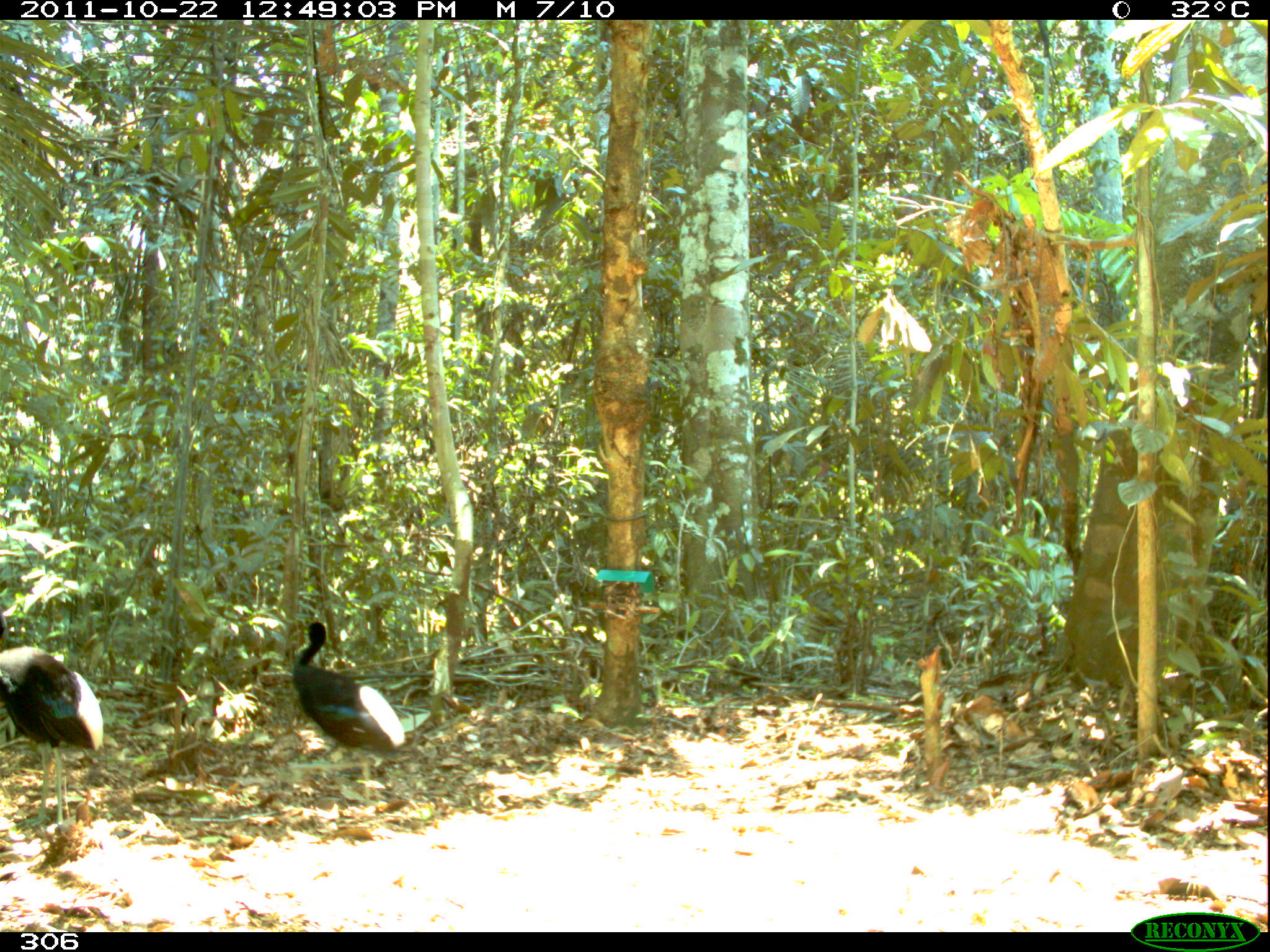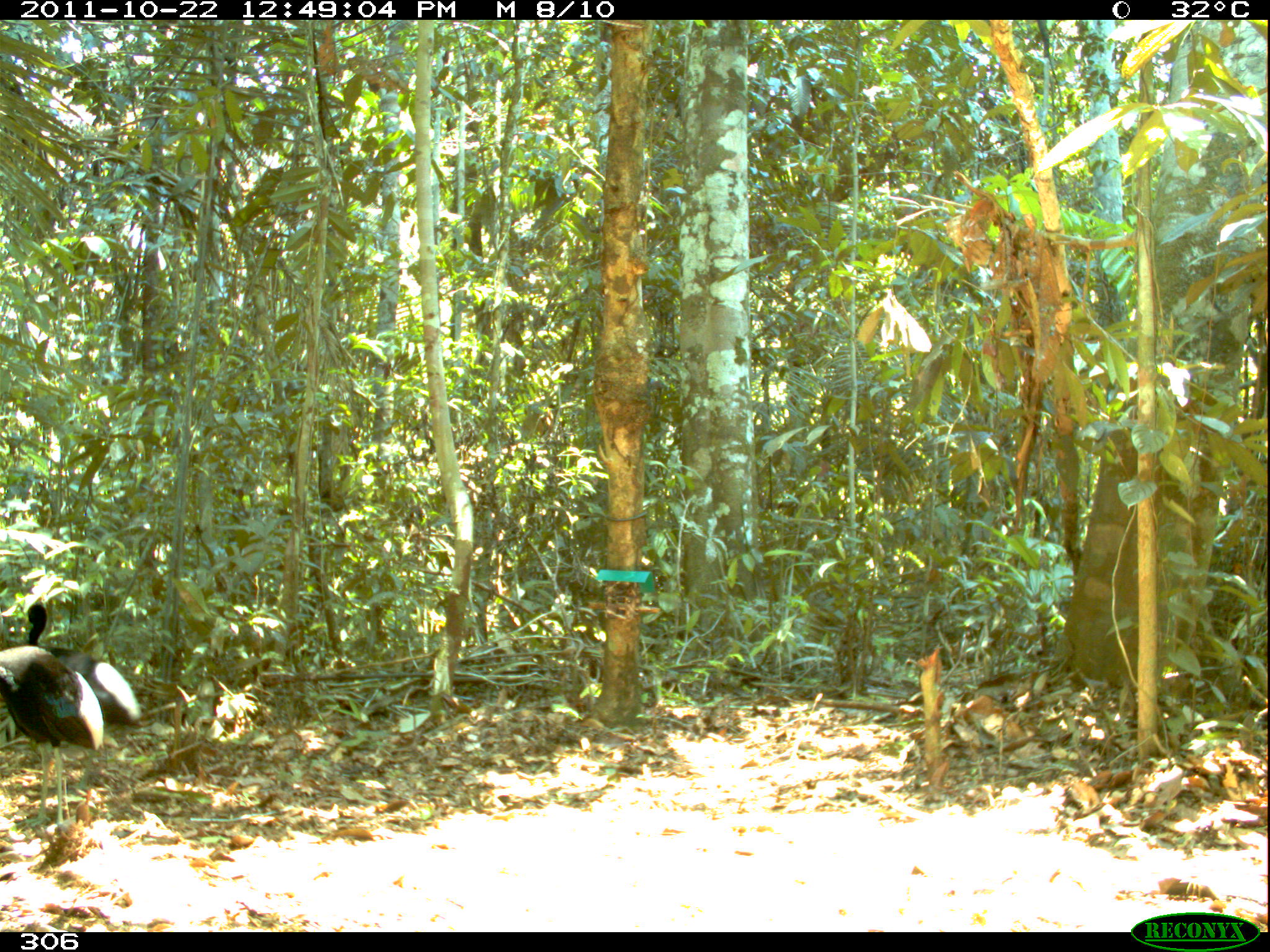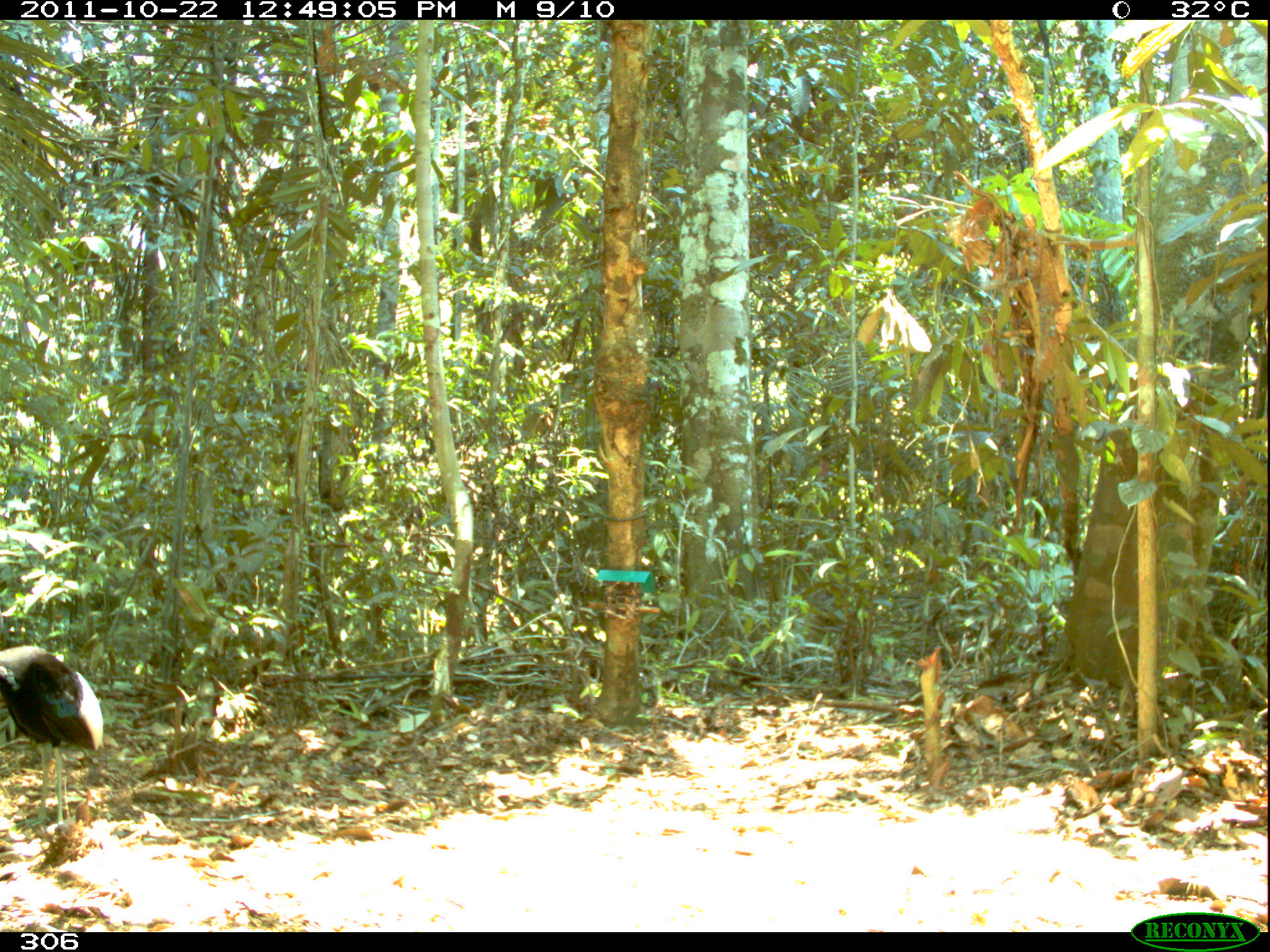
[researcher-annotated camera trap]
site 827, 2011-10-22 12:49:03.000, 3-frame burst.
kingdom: Animalia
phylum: Chordata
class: Aves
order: Gruiformes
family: Psophiidae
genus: Psophia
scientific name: Psophia leucoptera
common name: pale-winged trumpeter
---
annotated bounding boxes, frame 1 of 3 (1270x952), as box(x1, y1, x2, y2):
psophia leucoptera: box(0, 606, 105, 839); box(290, 613, 407, 765)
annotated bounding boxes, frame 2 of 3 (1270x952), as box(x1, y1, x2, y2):
psophia leucoptera: box(0, 644, 104, 827); box(25, 603, 145, 729)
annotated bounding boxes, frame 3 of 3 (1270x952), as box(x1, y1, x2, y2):
psophia leucoptera: box(0, 645, 103, 833)